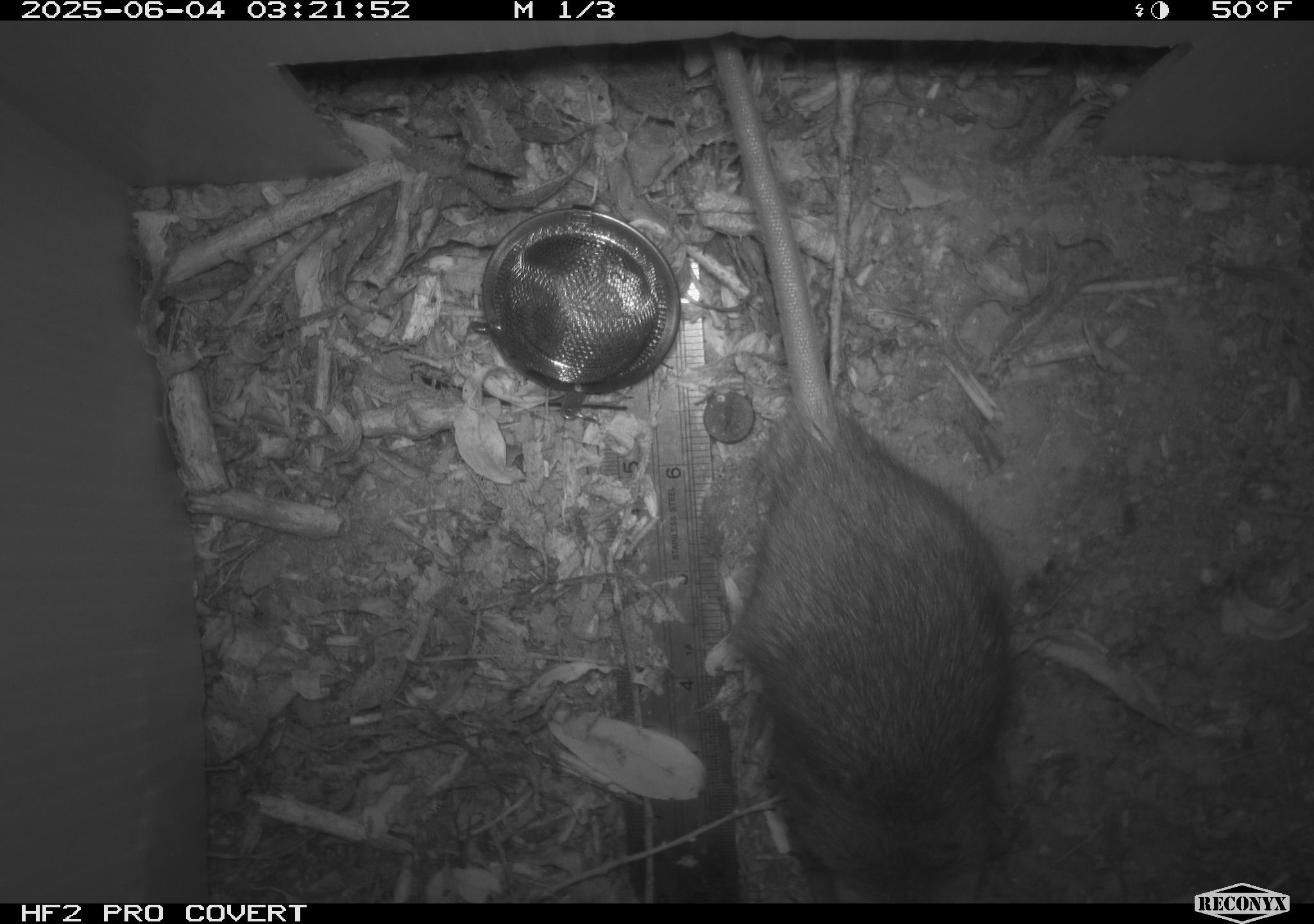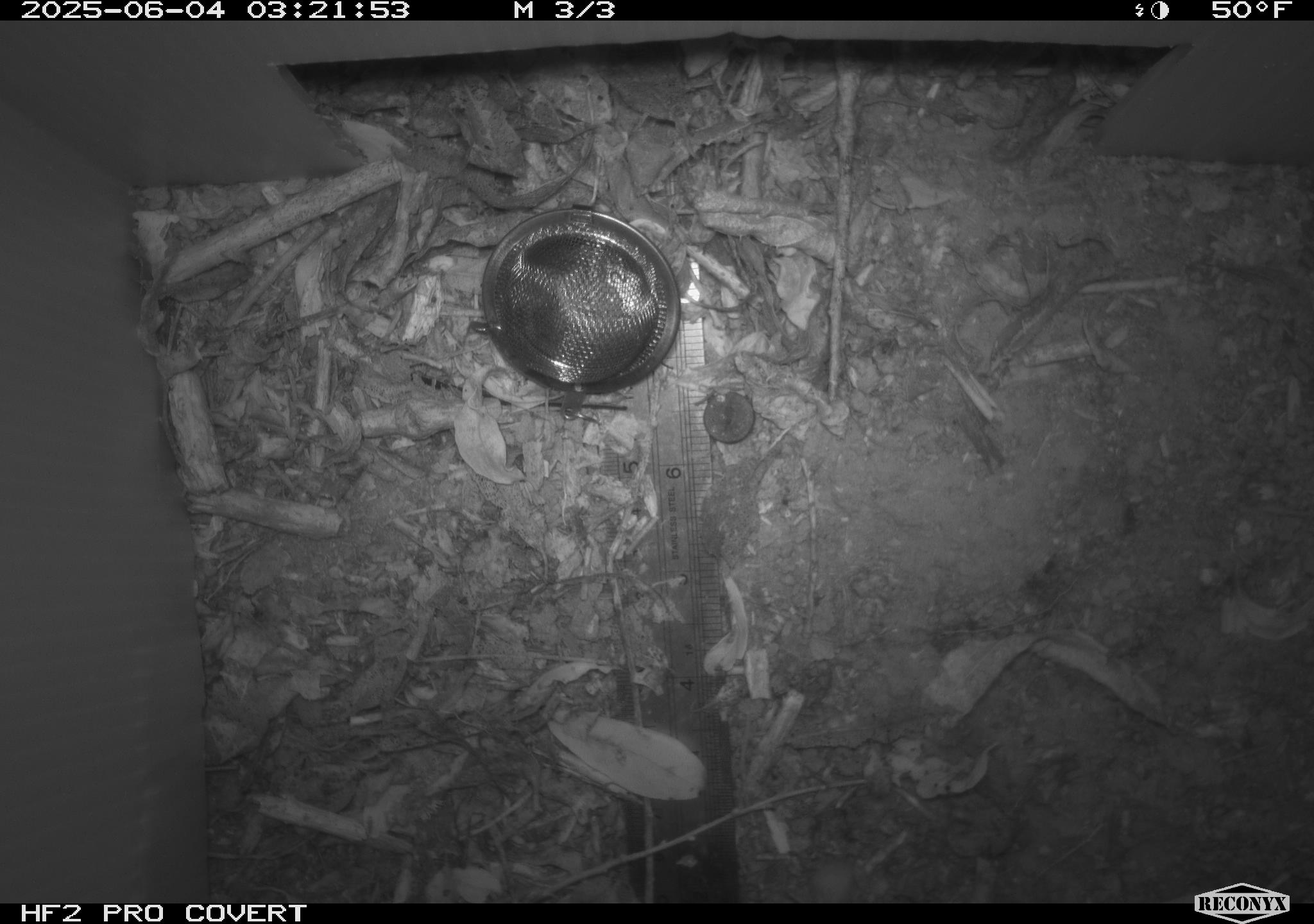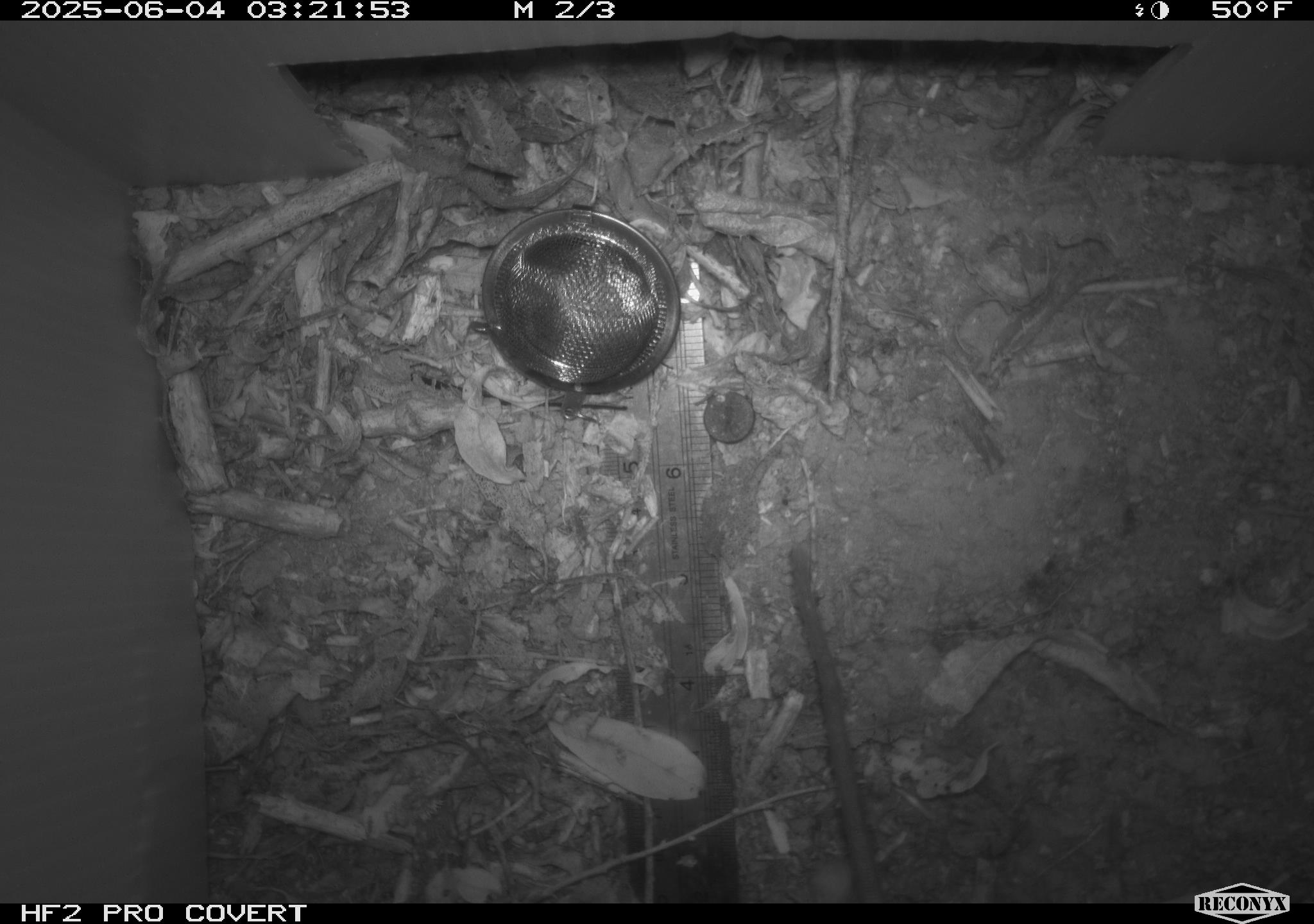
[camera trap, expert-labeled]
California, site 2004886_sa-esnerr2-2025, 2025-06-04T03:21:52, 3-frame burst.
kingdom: Animalia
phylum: Chordata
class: Mammalia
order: Rodentia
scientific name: Rodentia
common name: rodent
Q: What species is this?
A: Rodent (Rodentia).